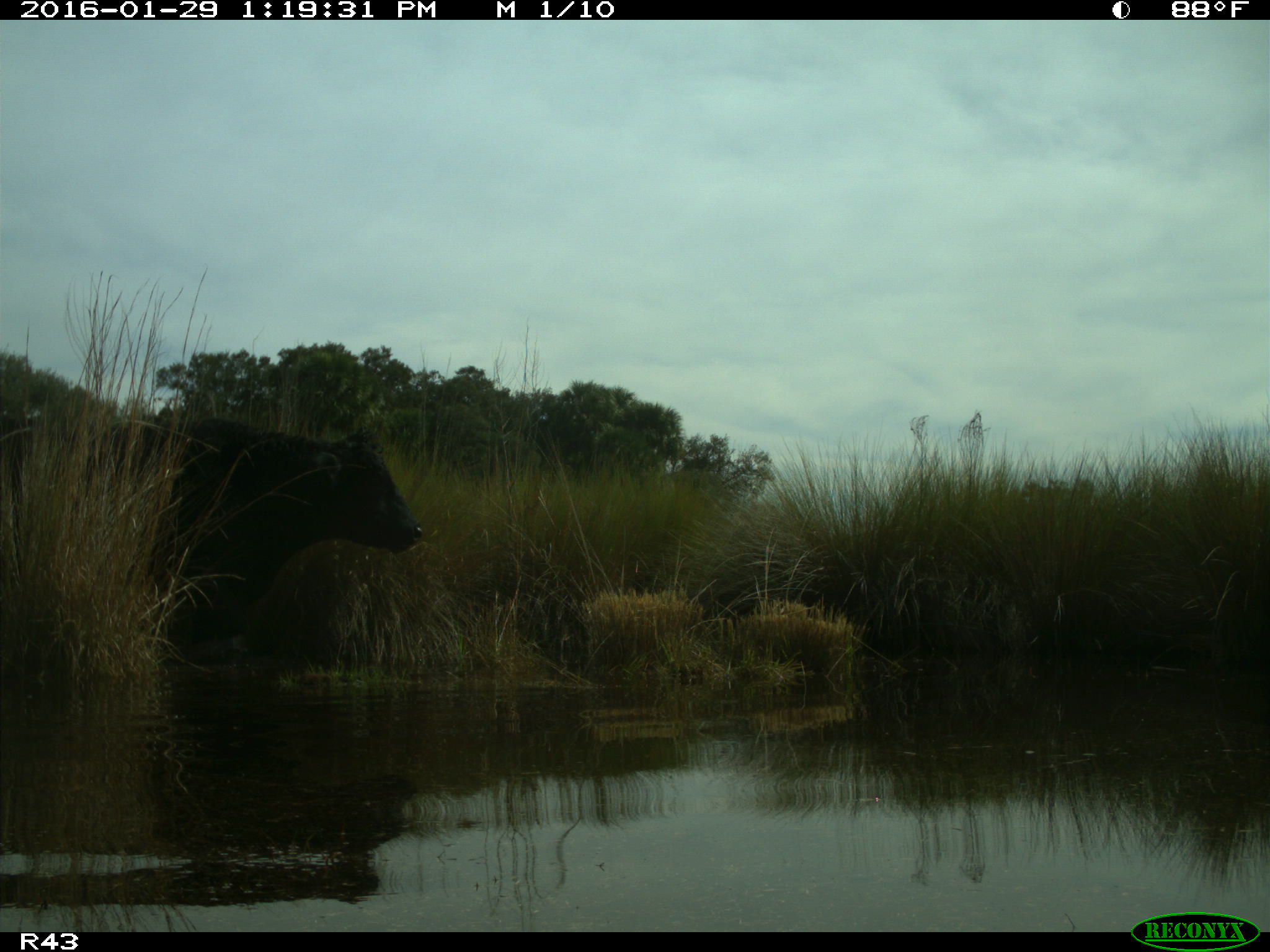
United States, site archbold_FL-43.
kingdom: Animalia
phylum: Chordata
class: Mammalia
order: Artiodactyla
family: Bovidae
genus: Bos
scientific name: Bos taurus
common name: domestic cow